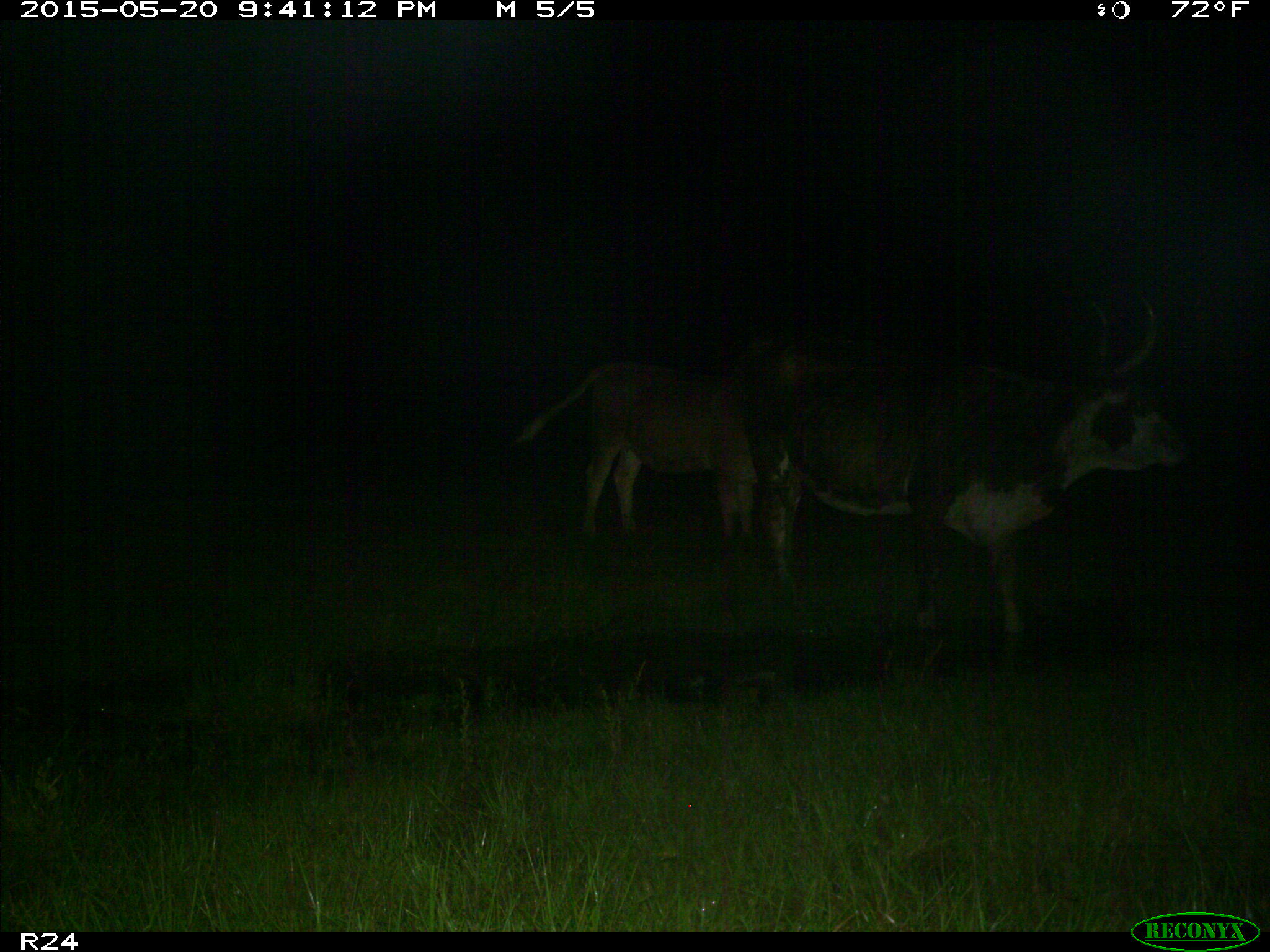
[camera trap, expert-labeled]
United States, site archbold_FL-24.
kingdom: Animalia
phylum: Chordata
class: Mammalia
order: Artiodactyla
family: Bovidae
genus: Bos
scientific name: Bos taurus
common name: domestic cow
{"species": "Bos taurus (domestic cow)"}